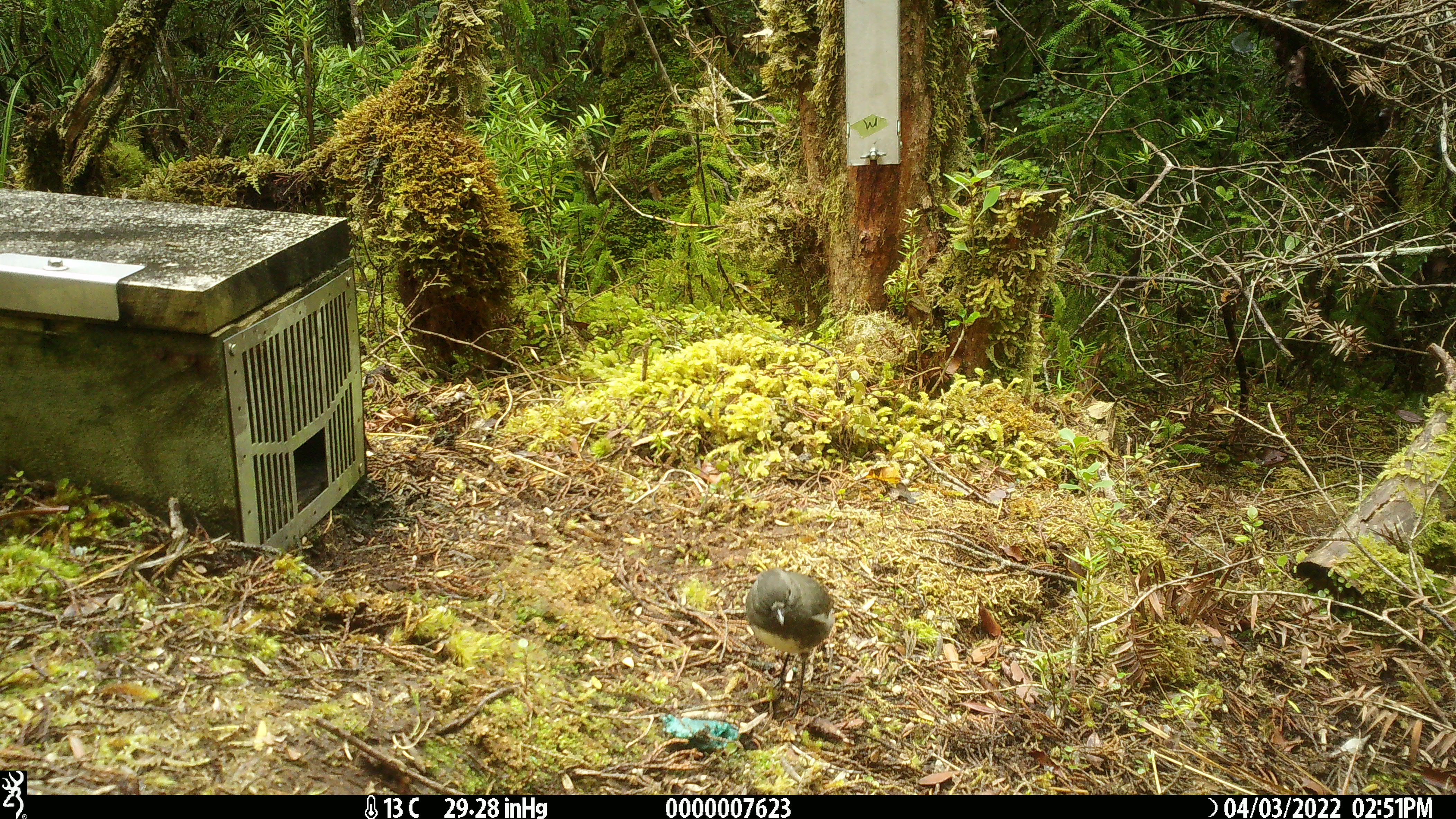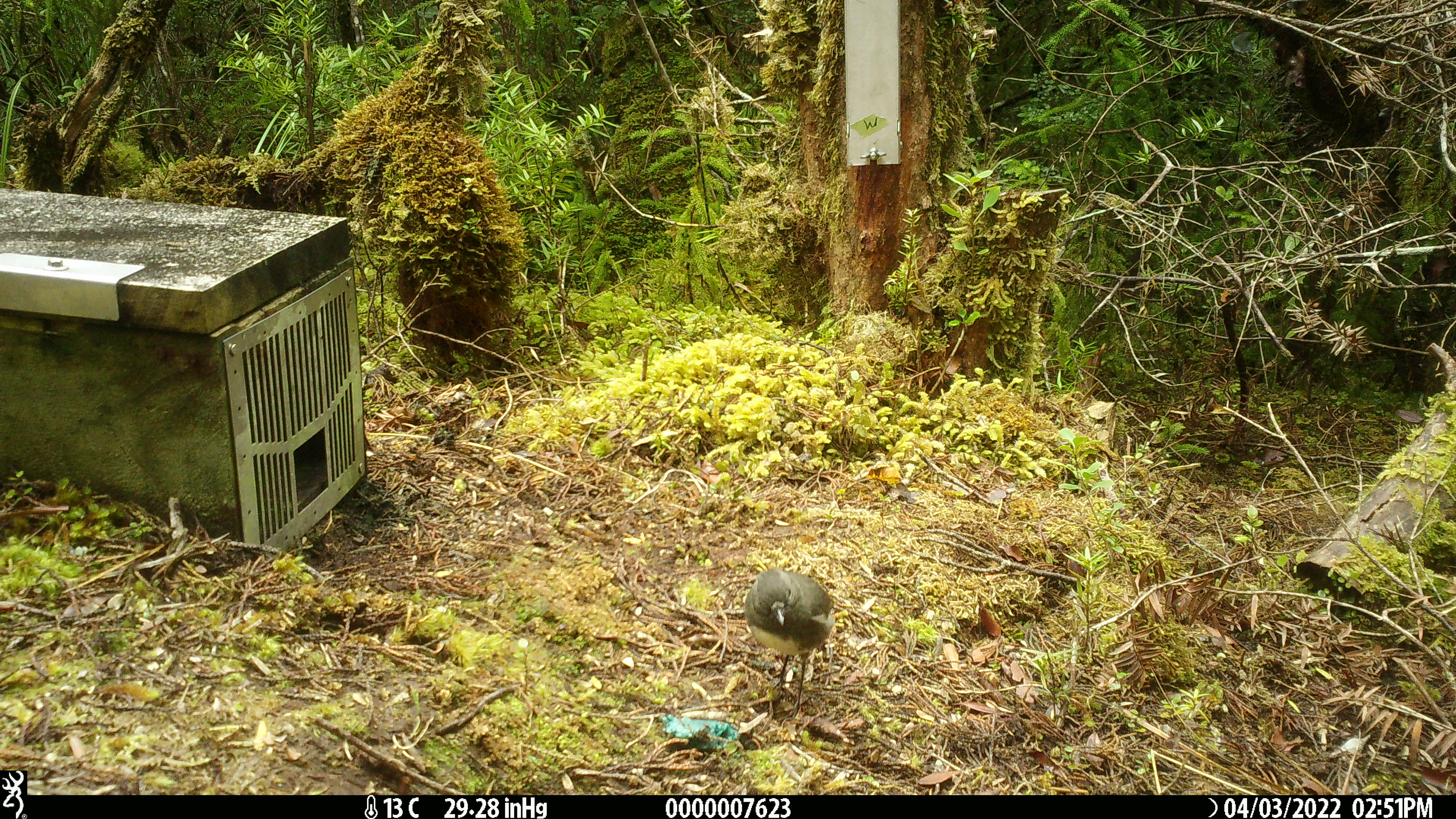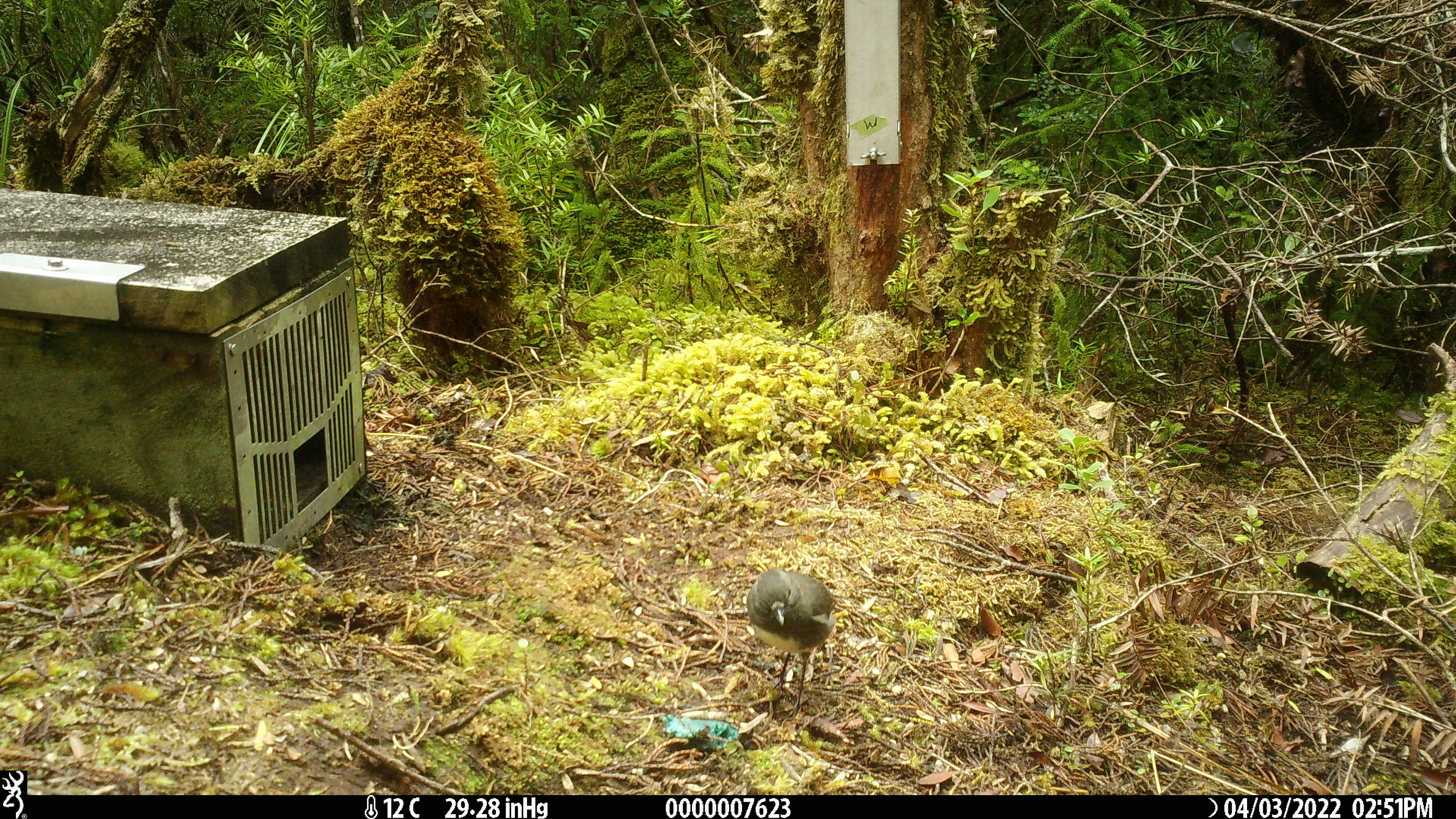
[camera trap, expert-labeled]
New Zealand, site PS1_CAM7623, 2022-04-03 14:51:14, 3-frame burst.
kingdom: Animalia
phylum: Chordata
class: Aves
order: Passeriformes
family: Petroicidae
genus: Petroica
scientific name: Petroica australis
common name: new zealand robin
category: robin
Robin (new zealand robin) (Petroica australis).